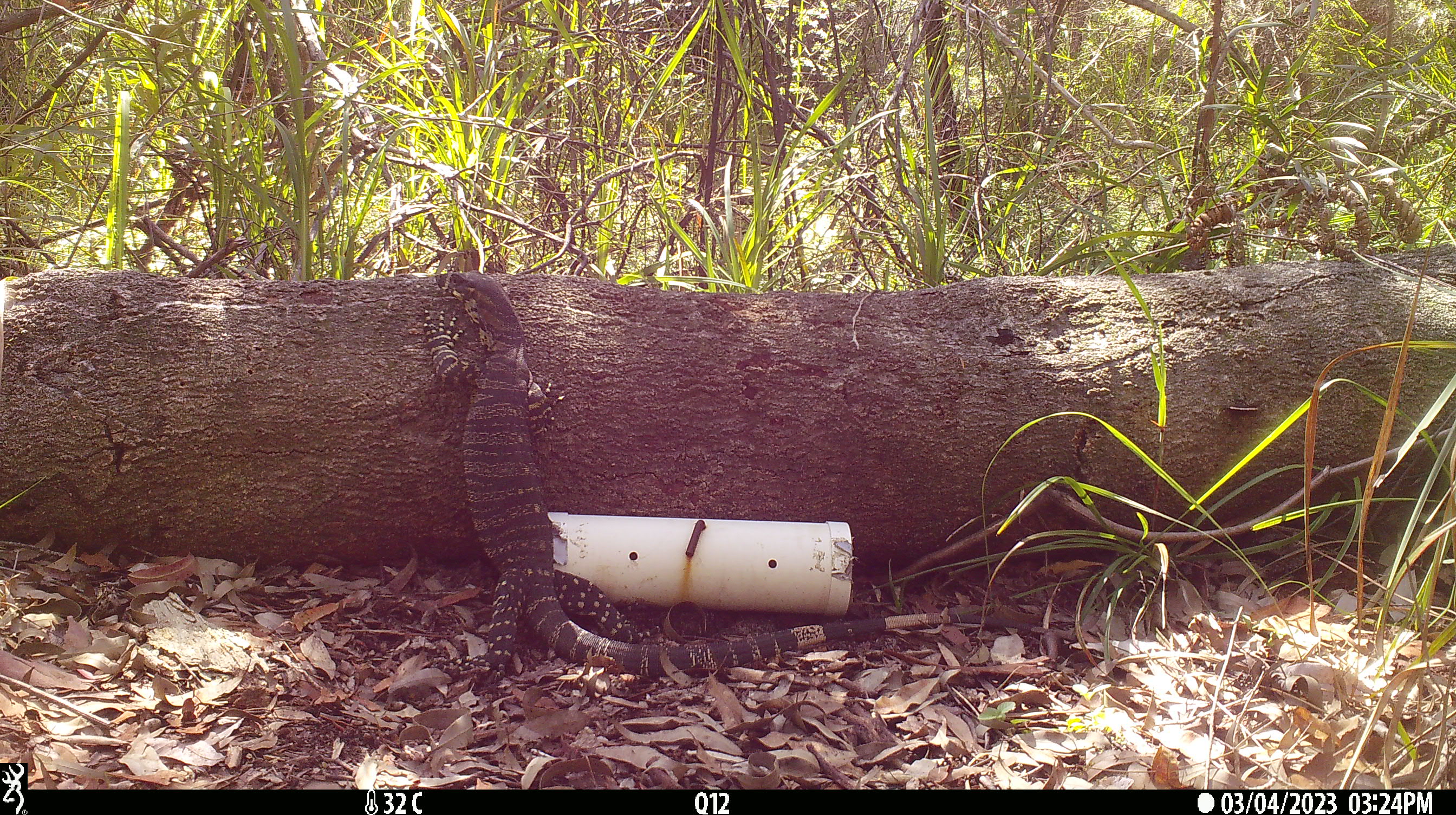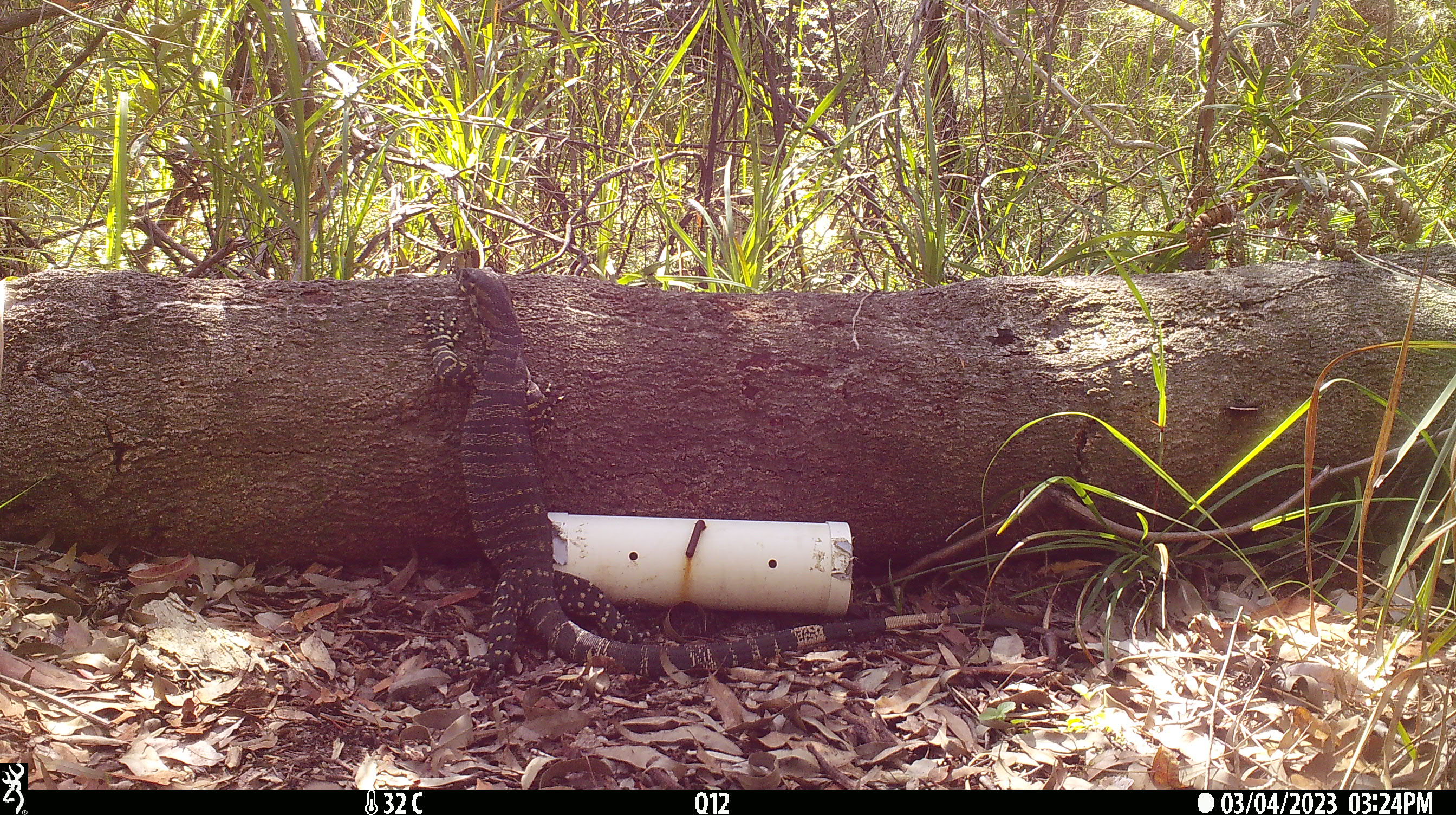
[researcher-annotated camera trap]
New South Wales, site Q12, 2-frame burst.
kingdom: Animalia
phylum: Chordata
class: Reptilia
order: Squamata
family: Varanidae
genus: Varanus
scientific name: Varanus varius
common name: lace monitor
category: goanna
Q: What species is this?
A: Goanna (lace monitor) (Varanus varius).